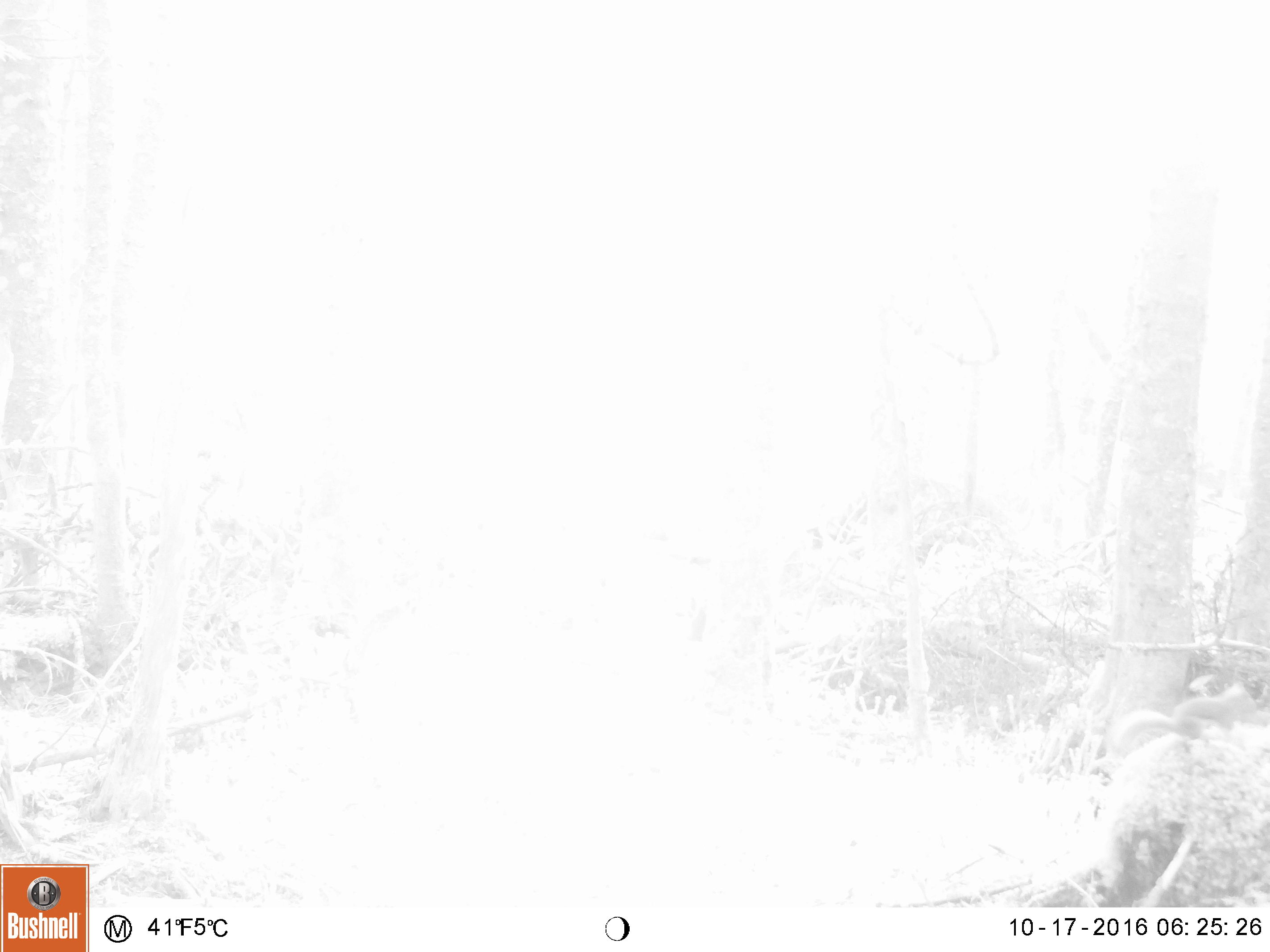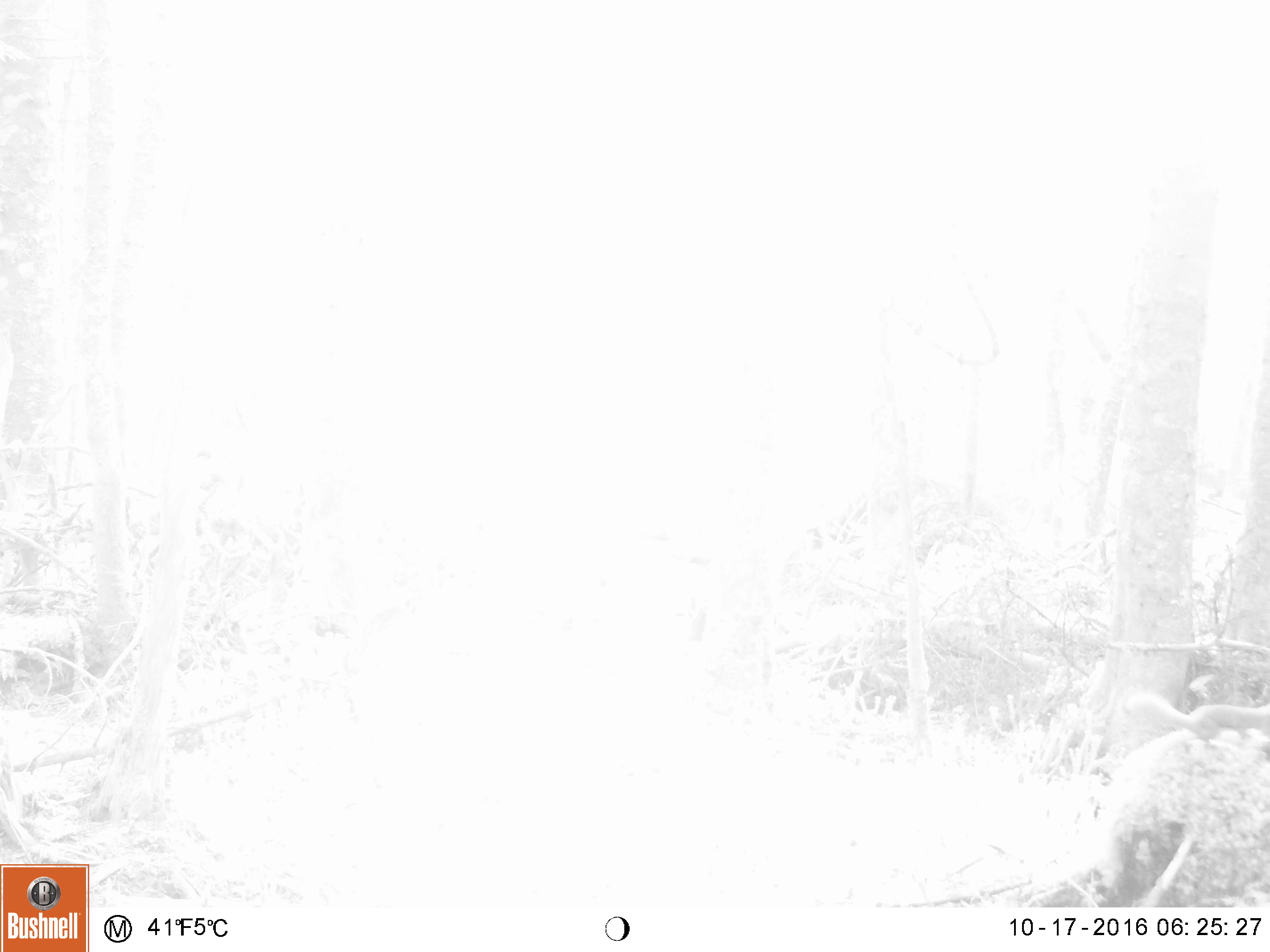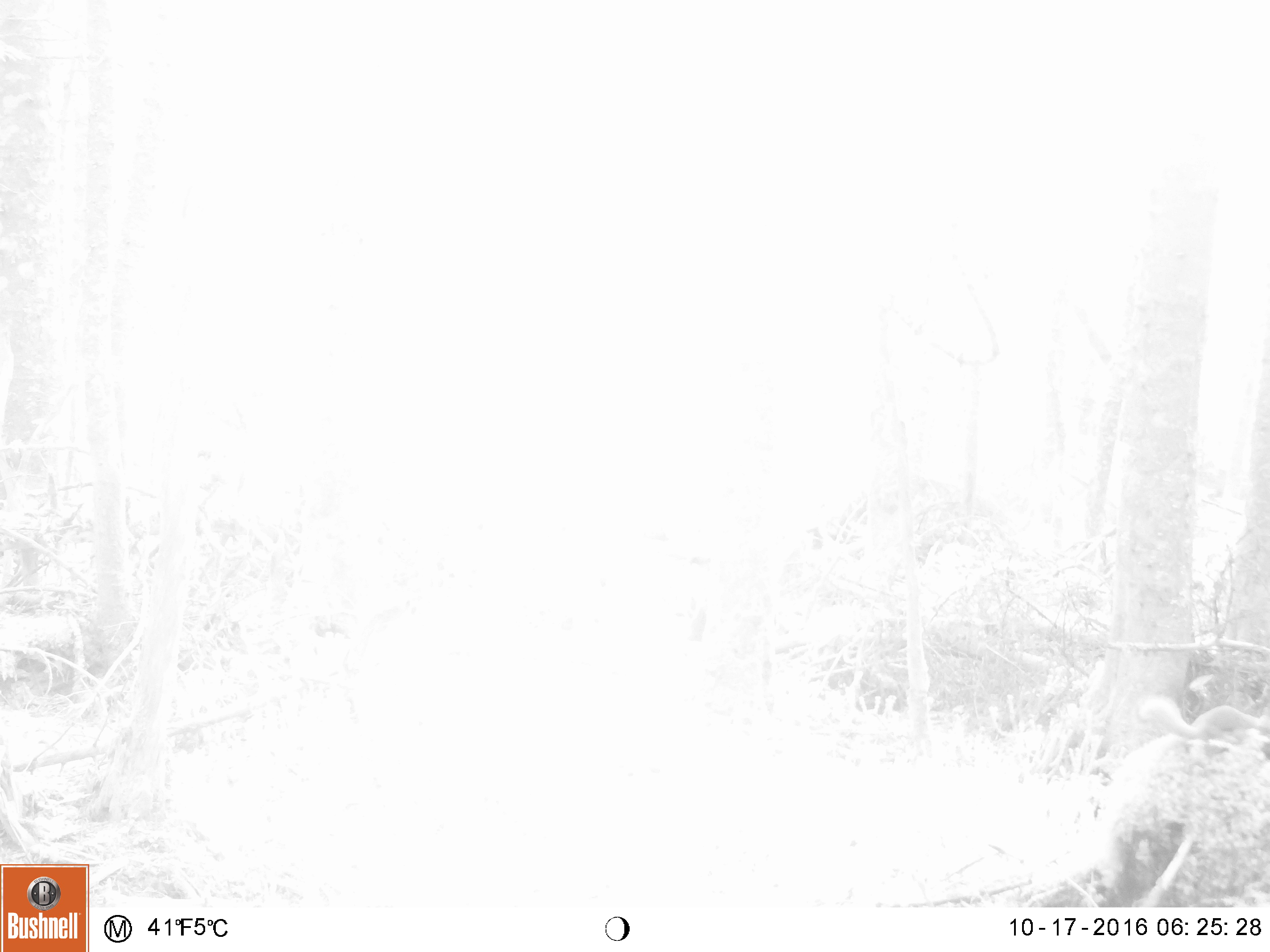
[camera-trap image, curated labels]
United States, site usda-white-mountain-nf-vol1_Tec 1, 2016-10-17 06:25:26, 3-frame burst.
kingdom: Animalia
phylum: Chordata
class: Mammalia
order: Rodentia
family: Sciuridae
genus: Tamiasciurus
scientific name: Tamiasciurus hudsonicus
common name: red squirrel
Red squirrel (Tamiasciurus hudsonicus).